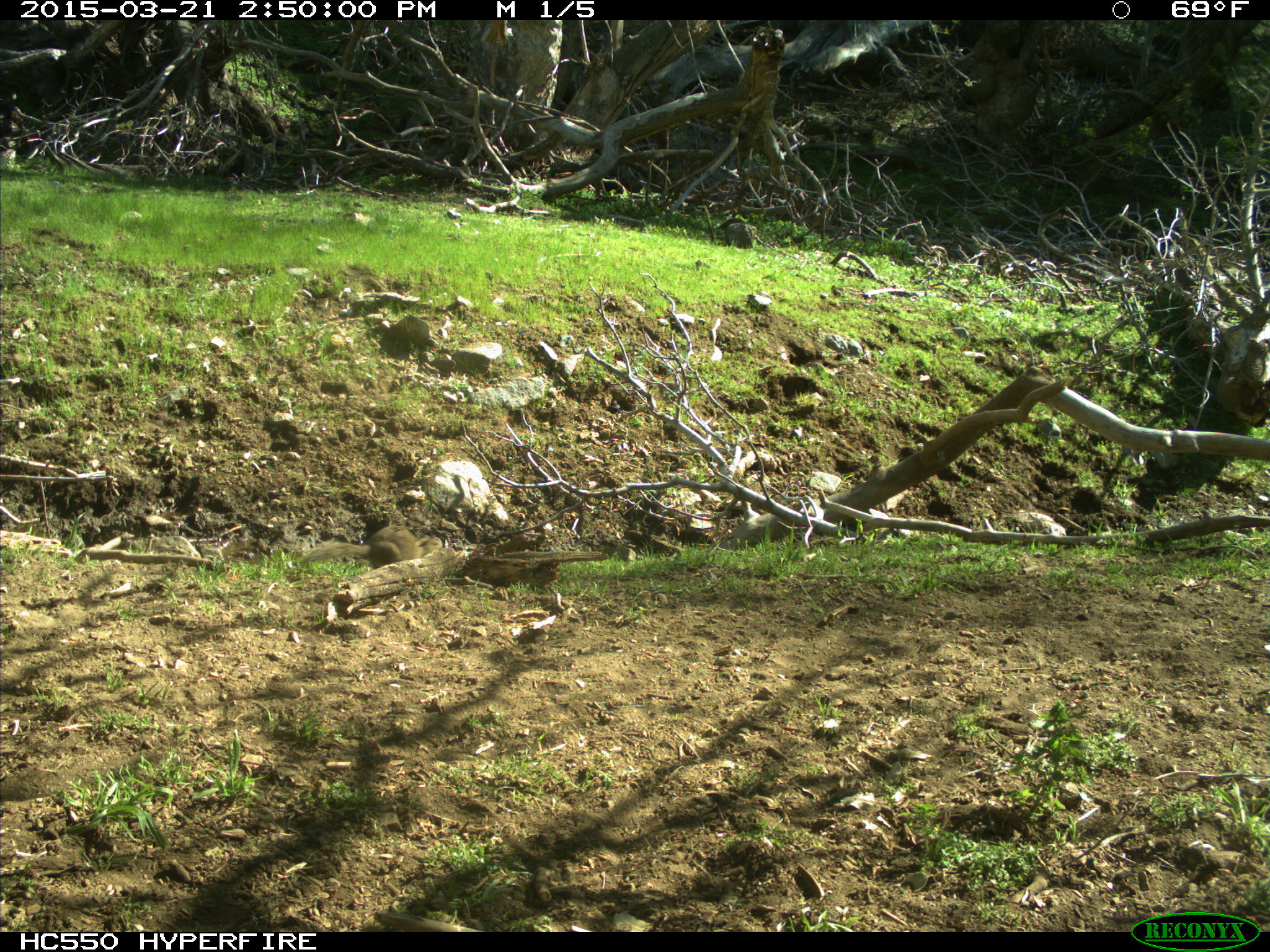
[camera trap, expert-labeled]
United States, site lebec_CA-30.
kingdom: Animalia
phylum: Chordata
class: Mammalia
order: Rodentia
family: Sciuridae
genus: Otospermophilus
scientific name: Otospermophilus beecheyi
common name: california ground squirrel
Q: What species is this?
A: Otospermophilus beecheyi (california ground squirrel).